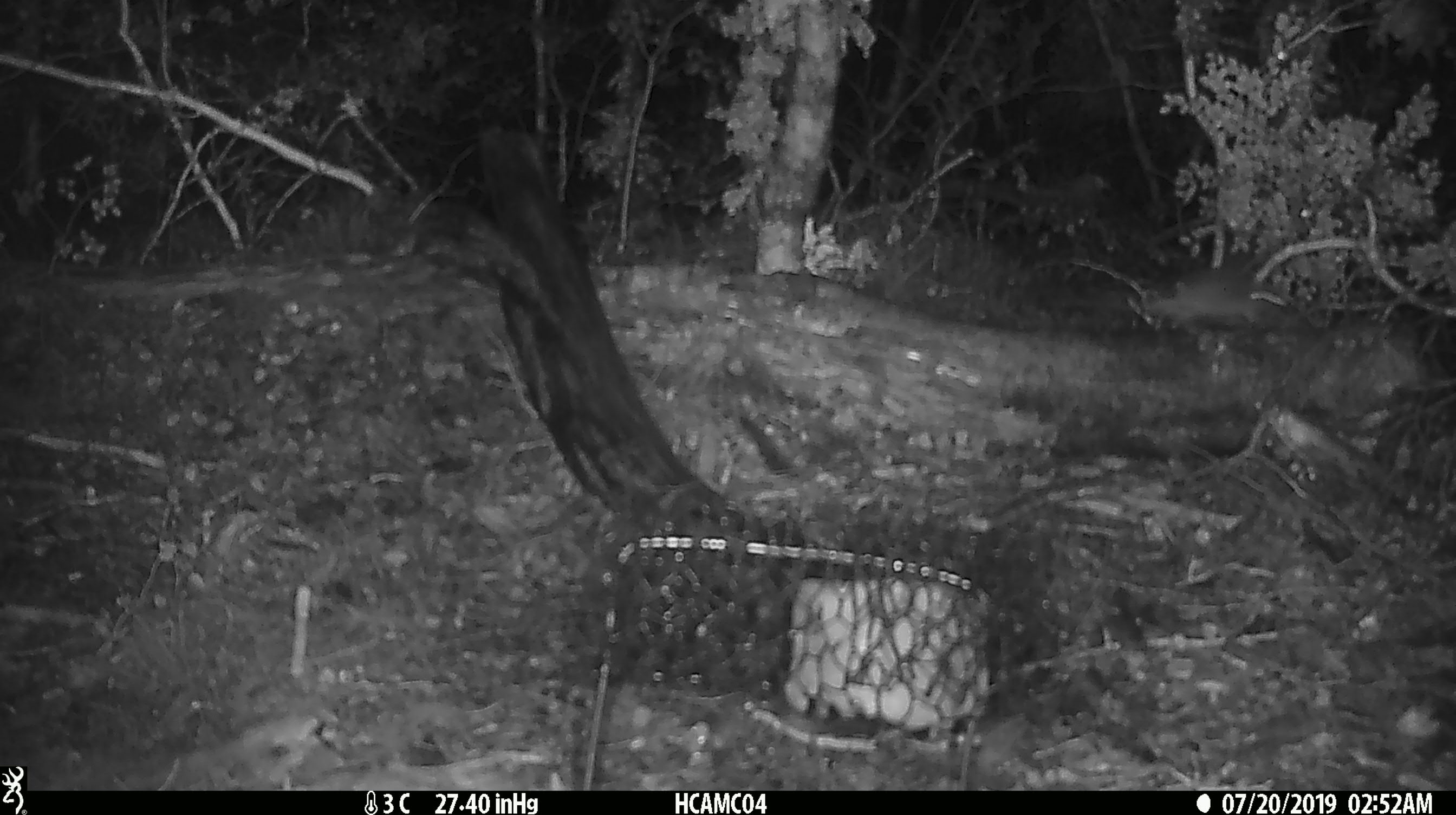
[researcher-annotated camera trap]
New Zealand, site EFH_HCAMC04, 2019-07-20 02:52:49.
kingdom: Animalia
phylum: Chordata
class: Mammalia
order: Rodentia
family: Muridae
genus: Mus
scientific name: Mus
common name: mouse